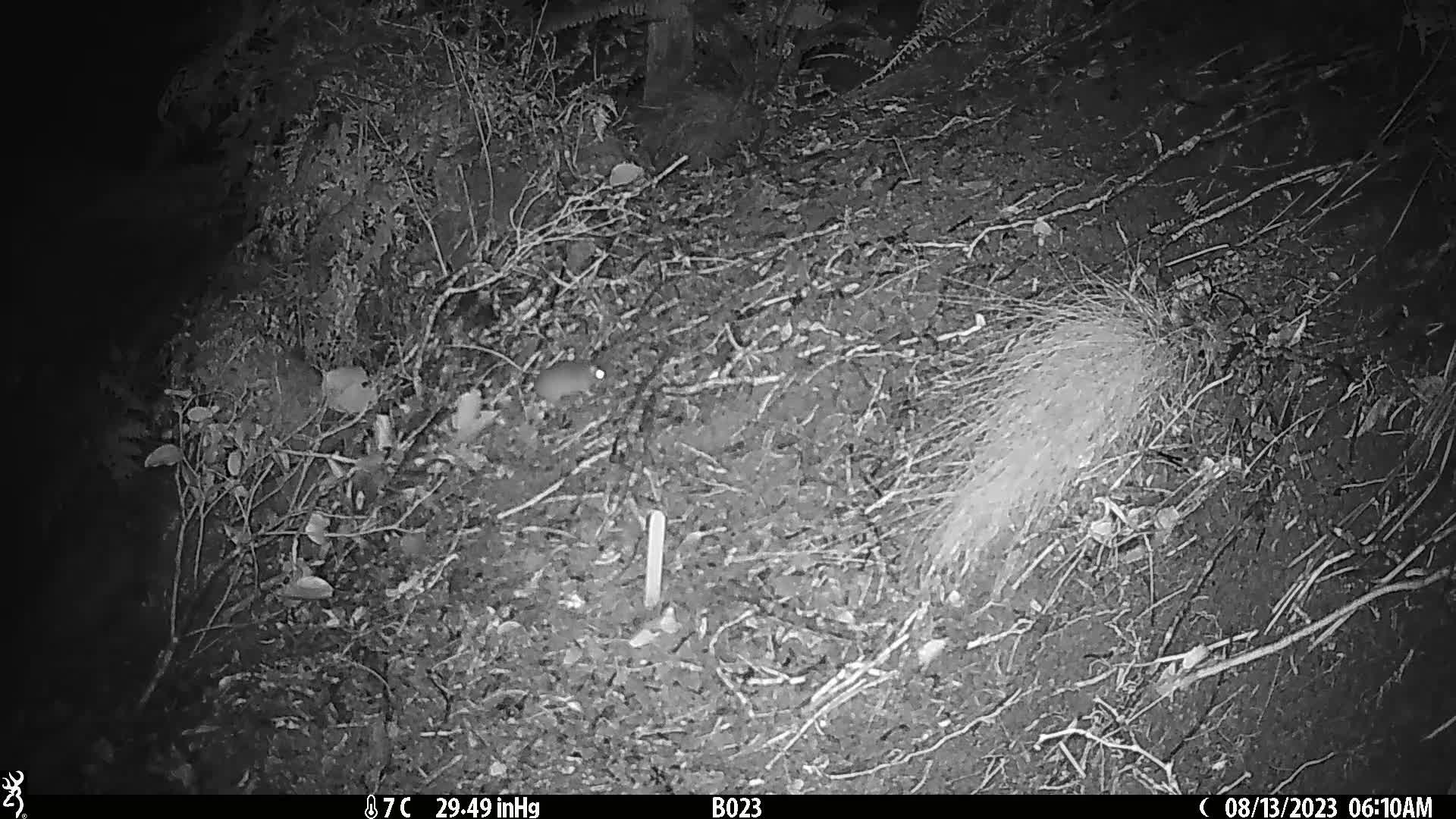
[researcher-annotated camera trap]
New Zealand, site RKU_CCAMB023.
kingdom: Animalia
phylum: Chordata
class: Mammalia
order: Rodentia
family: Muridae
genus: Rattus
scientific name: Rattus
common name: rat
Rat (Rattus).